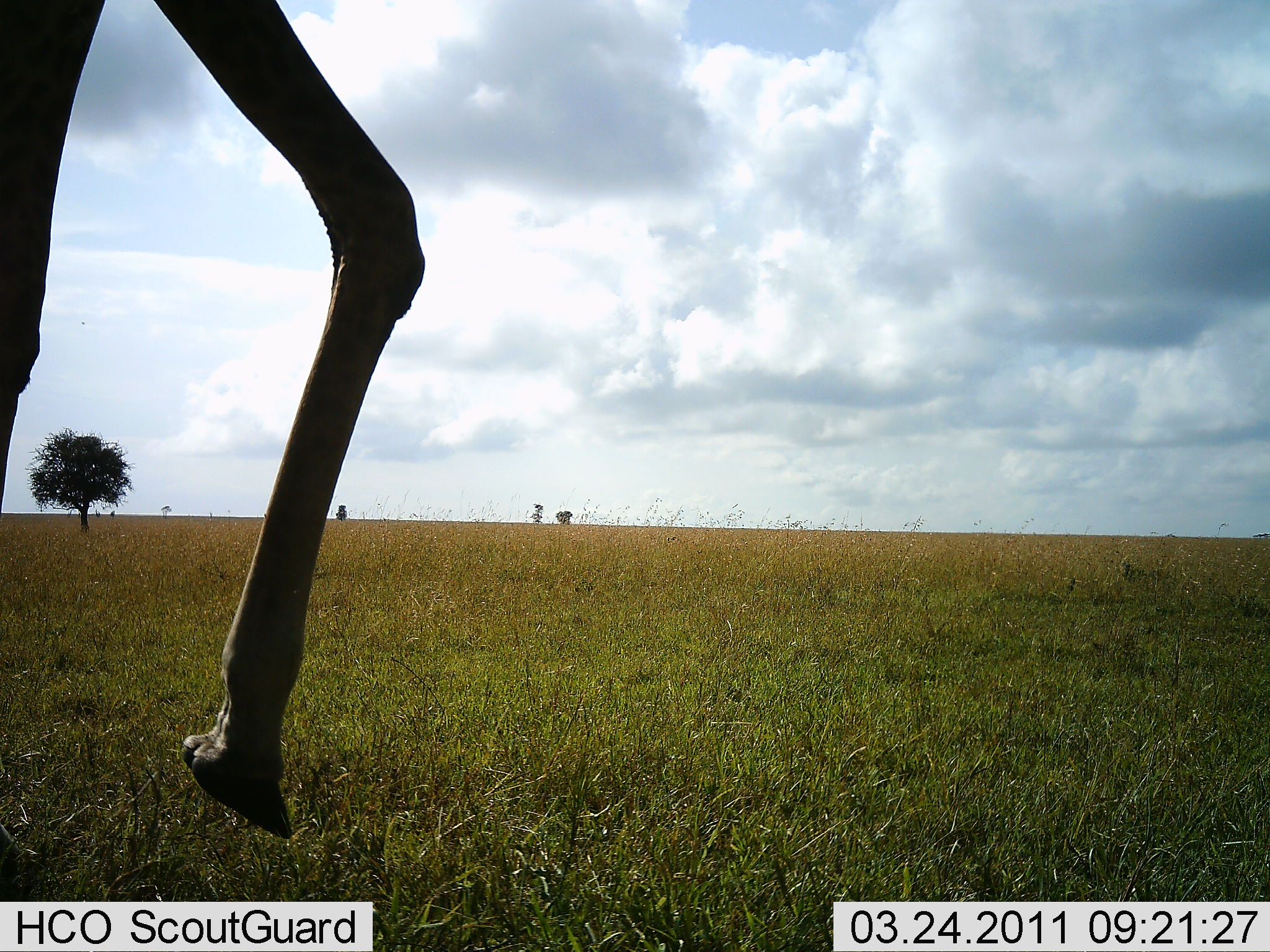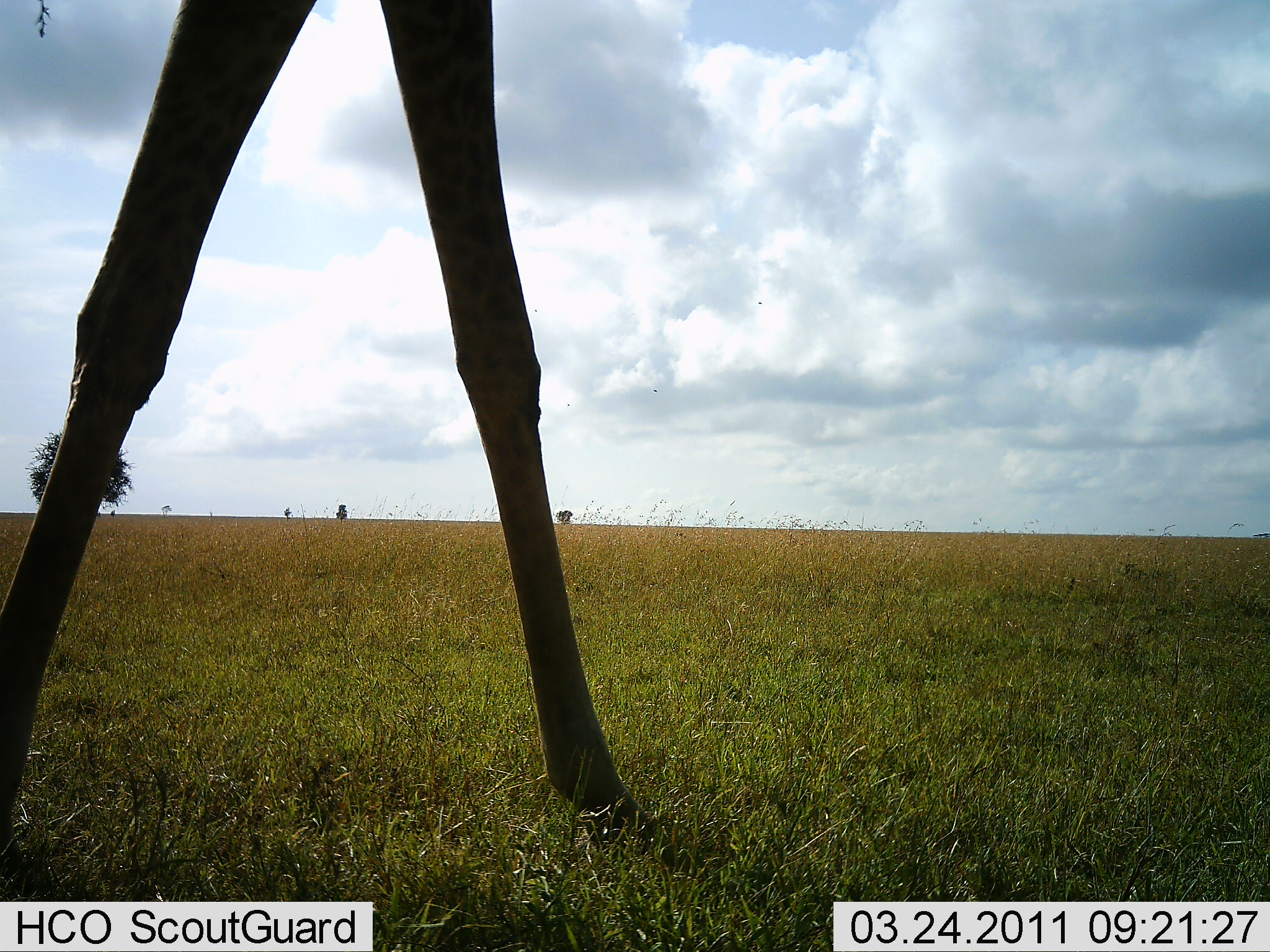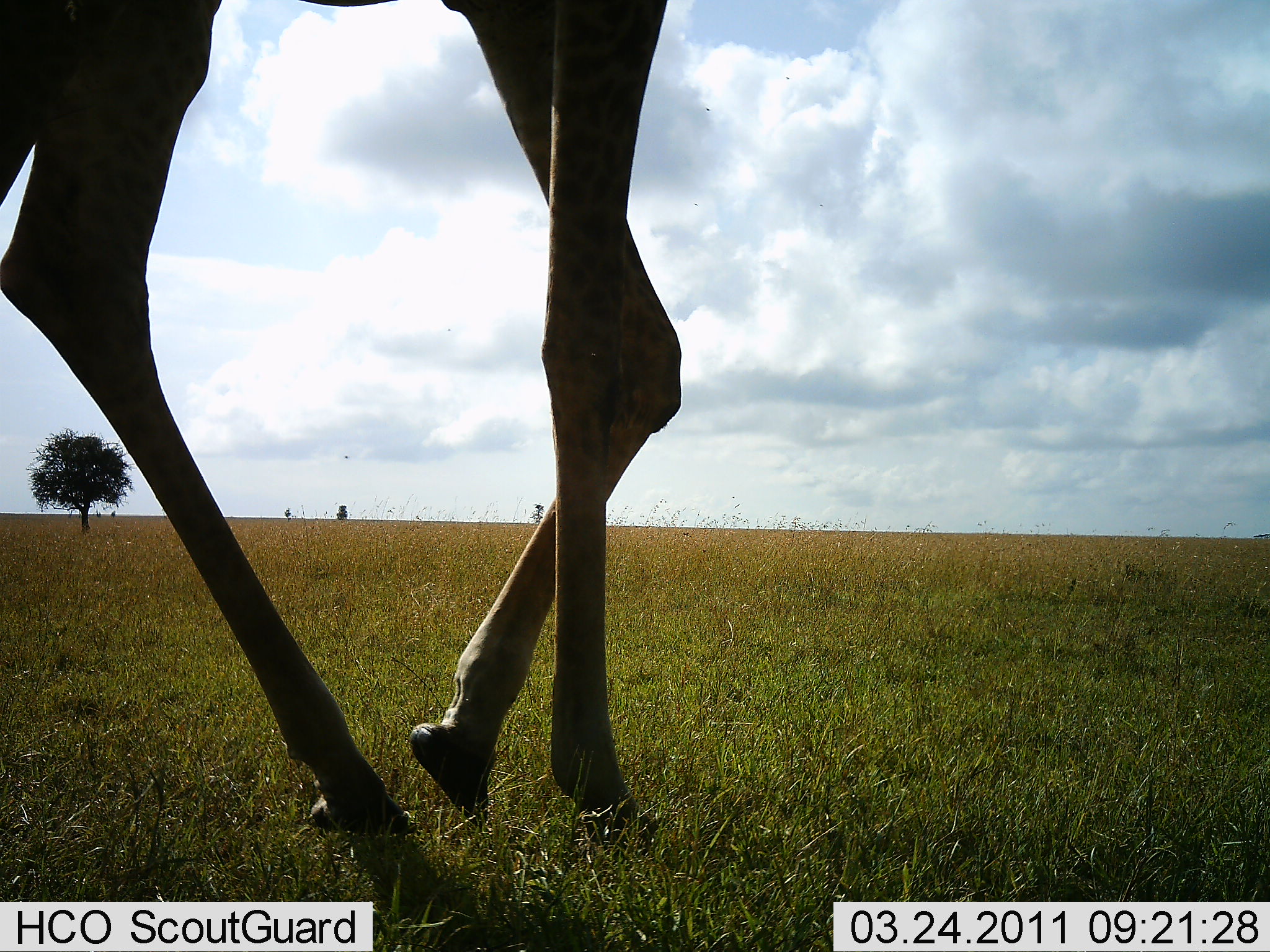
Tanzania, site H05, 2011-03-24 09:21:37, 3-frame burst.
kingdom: Animalia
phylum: Chordata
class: Mammalia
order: Artiodactyla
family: Giraffidae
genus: Giraffa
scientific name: Giraffa camelopardalis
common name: giraffe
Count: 1.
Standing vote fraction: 13%.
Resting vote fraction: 0%.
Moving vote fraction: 87%.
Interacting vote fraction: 0%.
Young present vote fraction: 0%.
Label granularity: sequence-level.